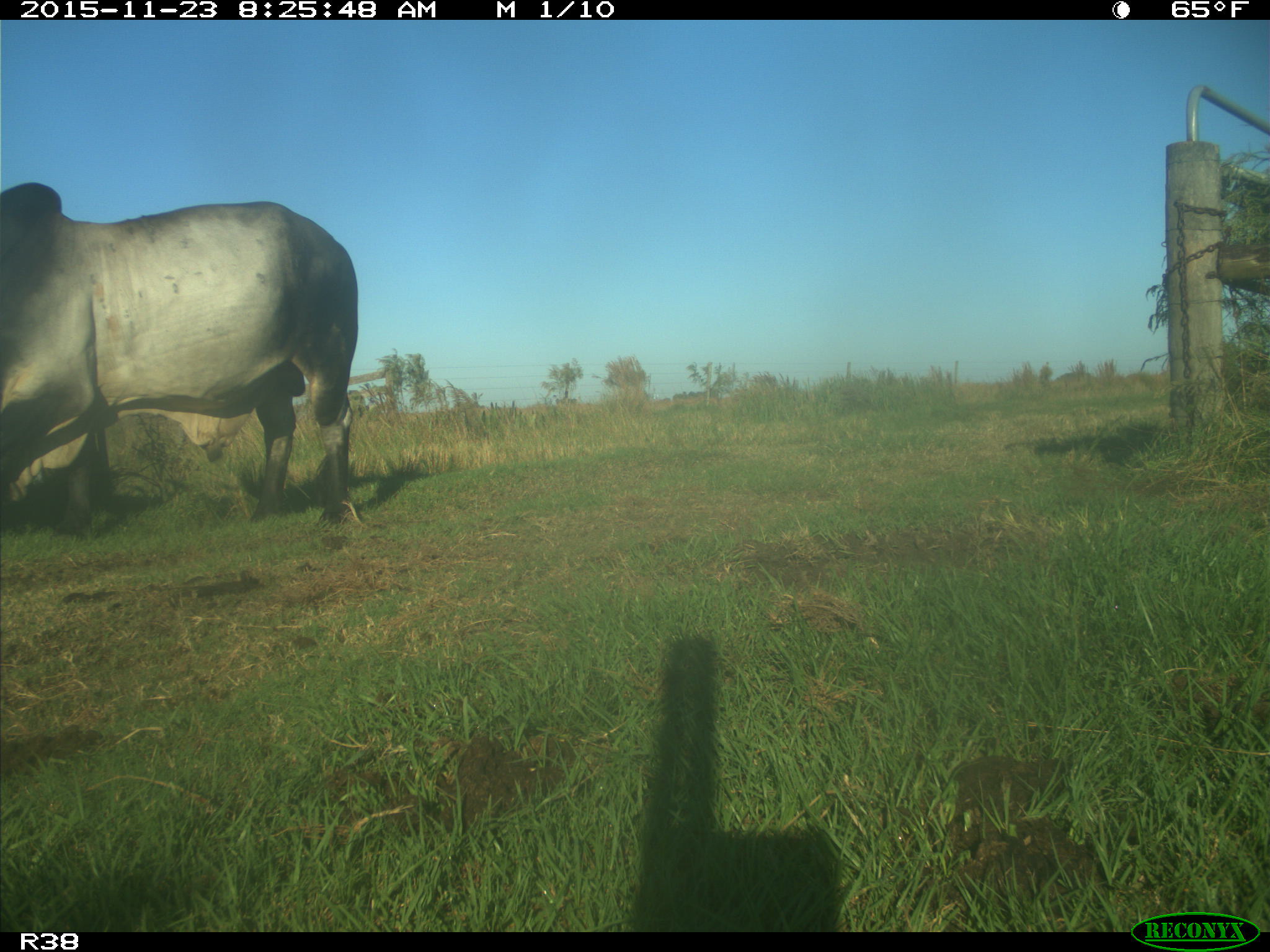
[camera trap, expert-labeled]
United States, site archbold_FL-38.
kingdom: Animalia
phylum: Chordata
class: Mammalia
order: Artiodactyla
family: Bovidae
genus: Bos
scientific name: Bos taurus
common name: domestic cow